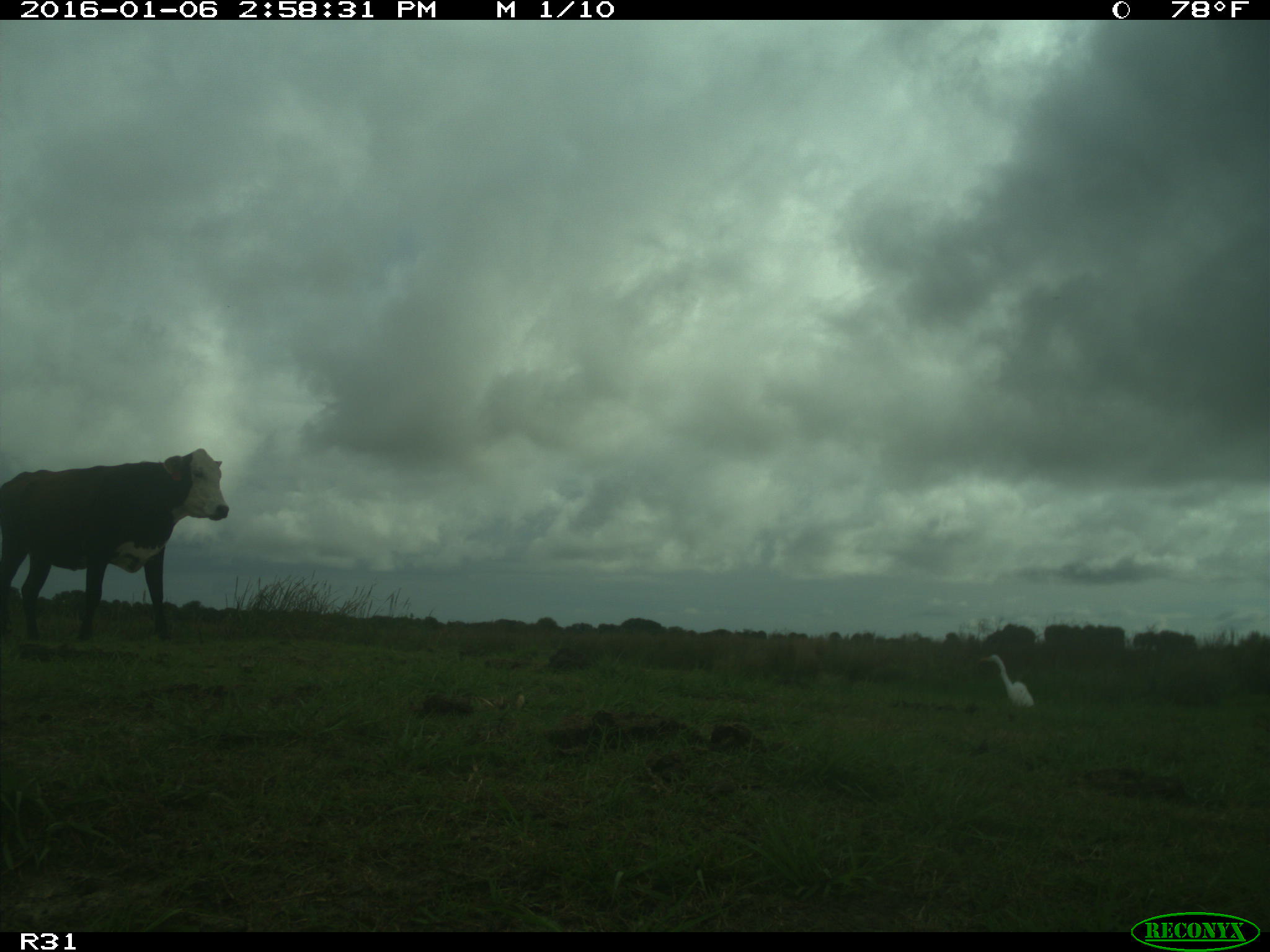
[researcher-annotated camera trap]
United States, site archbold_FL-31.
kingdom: Animalia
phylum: Chordata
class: Mammalia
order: Artiodactyla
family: Bovidae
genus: Bos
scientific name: Bos taurus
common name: domestic cow